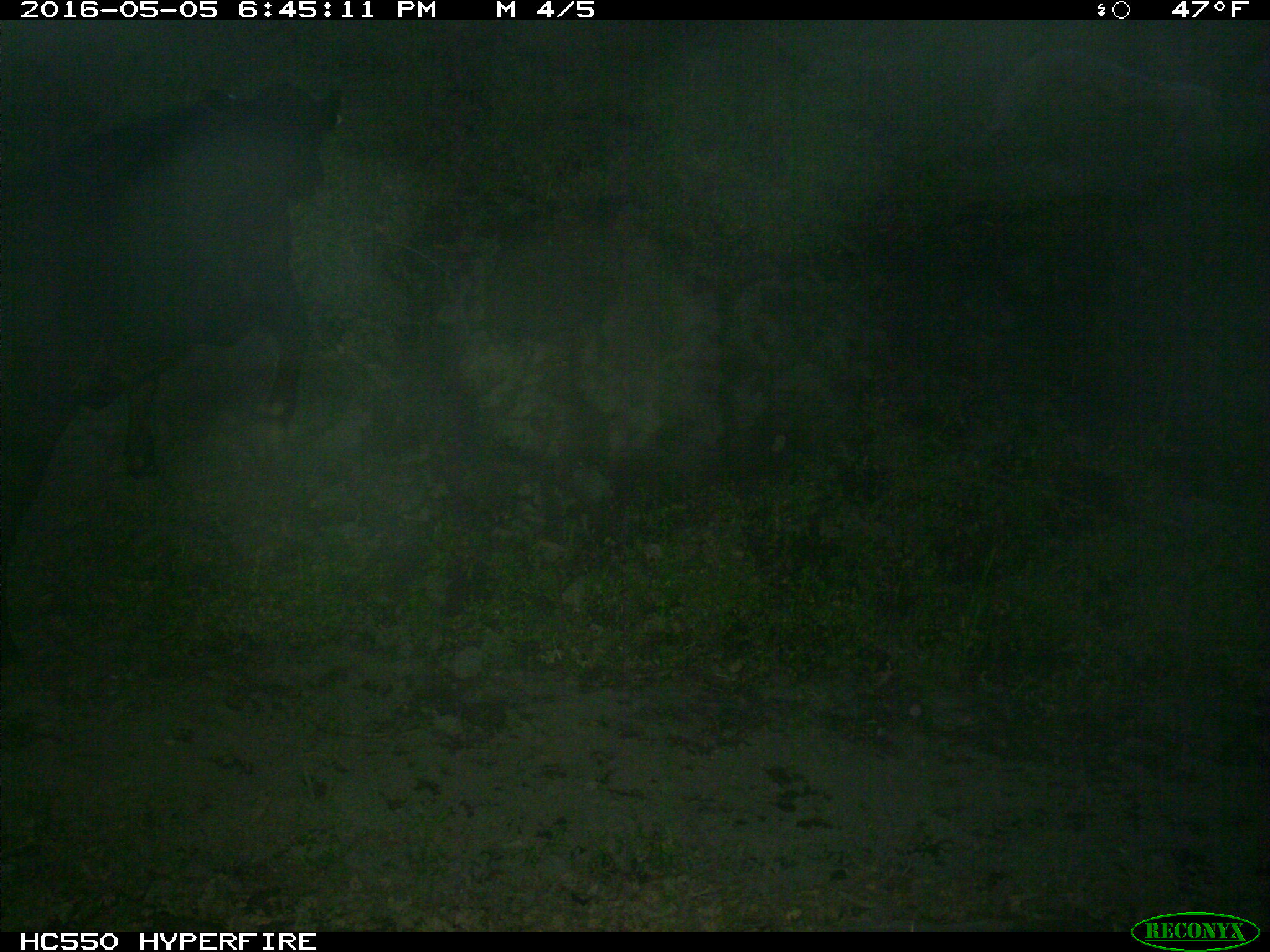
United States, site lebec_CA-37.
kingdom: Animalia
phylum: Chordata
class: Mammalia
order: Artiodactyla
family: Bovidae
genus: Bos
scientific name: Bos taurus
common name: domestic cow